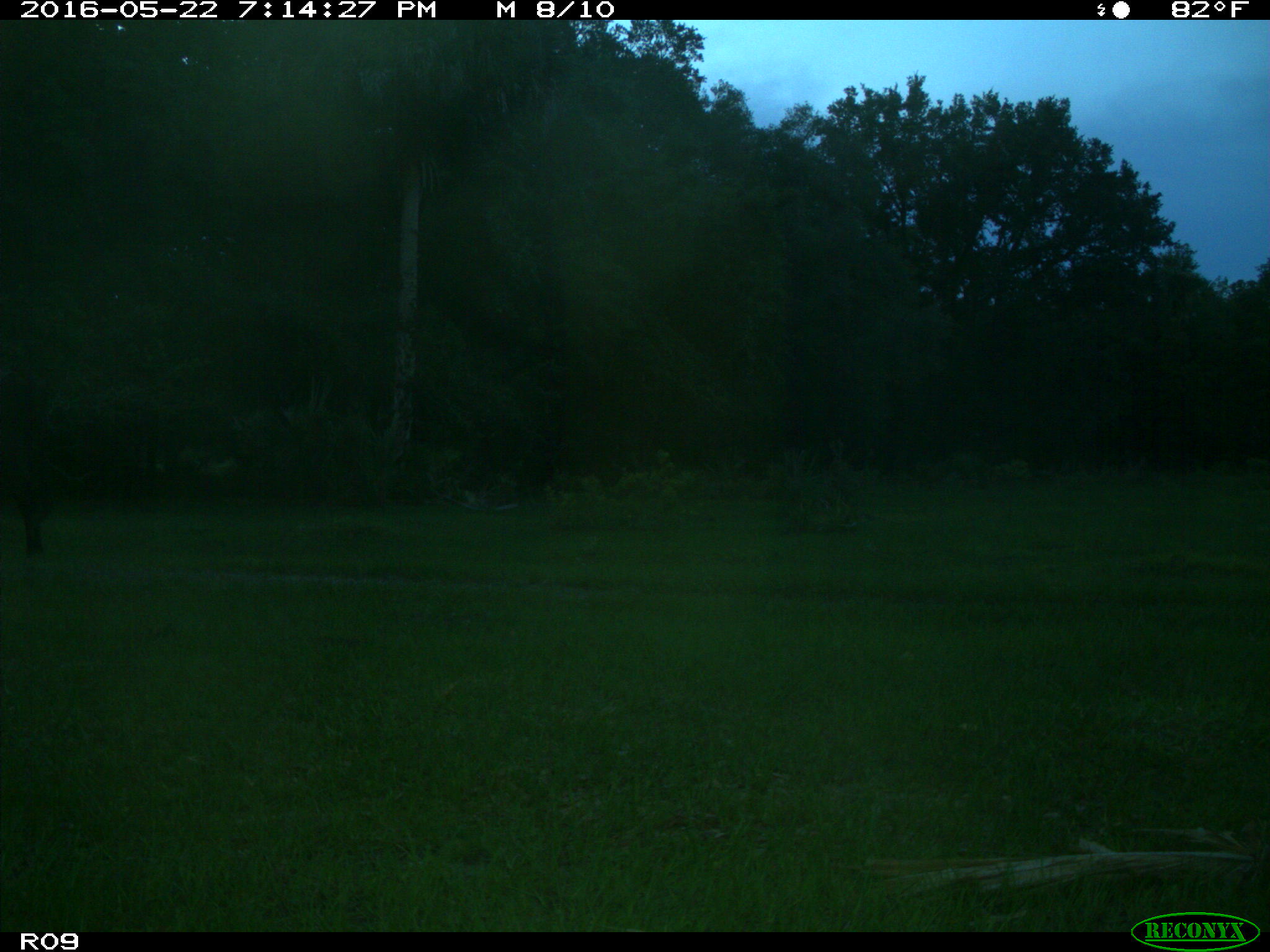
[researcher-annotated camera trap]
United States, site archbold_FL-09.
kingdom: Animalia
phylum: Chordata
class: Mammalia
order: Artiodactyla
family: Bovidae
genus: Bos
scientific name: Bos taurus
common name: domestic cow